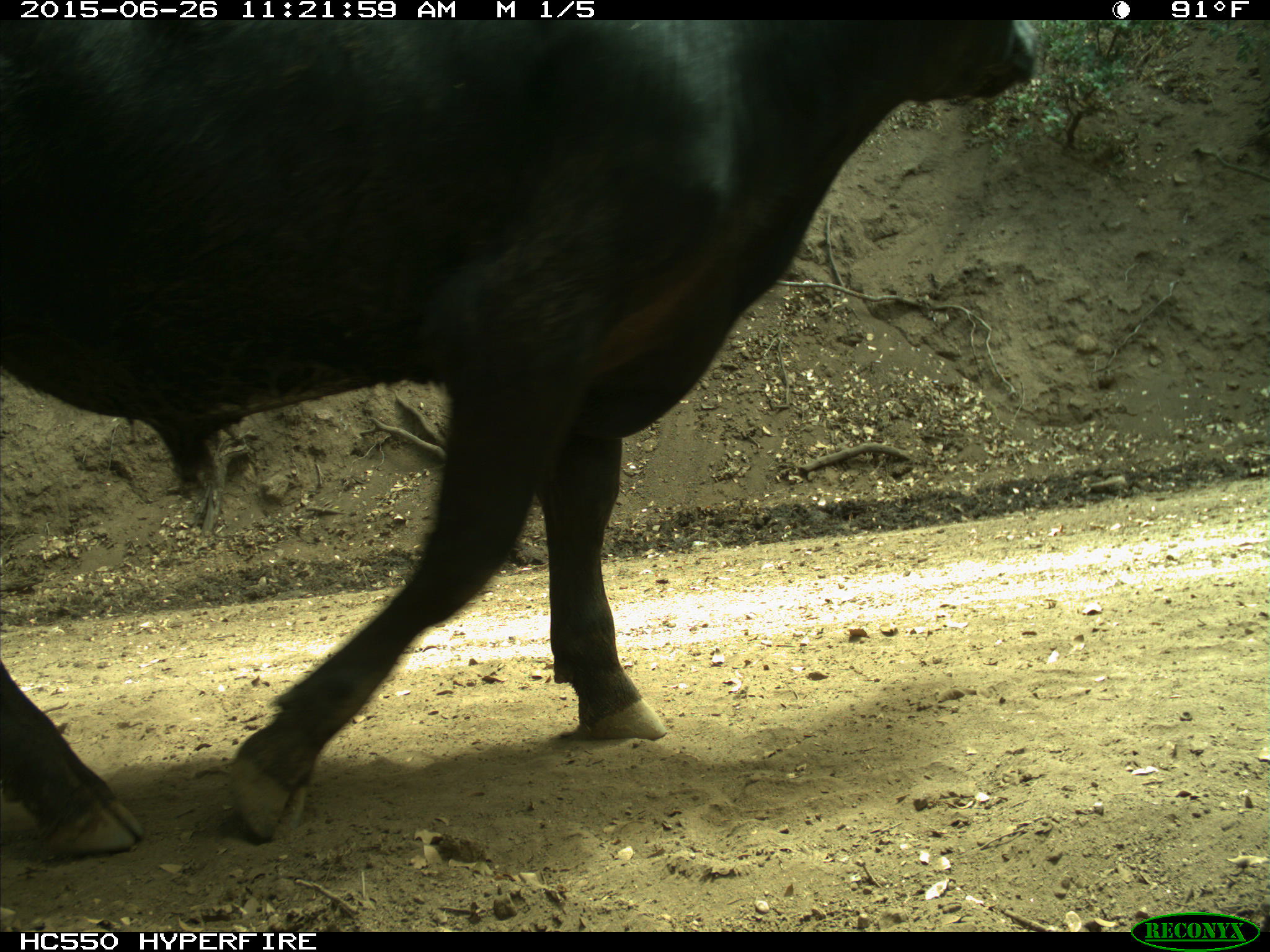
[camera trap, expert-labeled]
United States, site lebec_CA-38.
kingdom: Animalia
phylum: Chordata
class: Mammalia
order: Artiodactyla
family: Bovidae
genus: Bos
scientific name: Bos taurus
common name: domestic cow